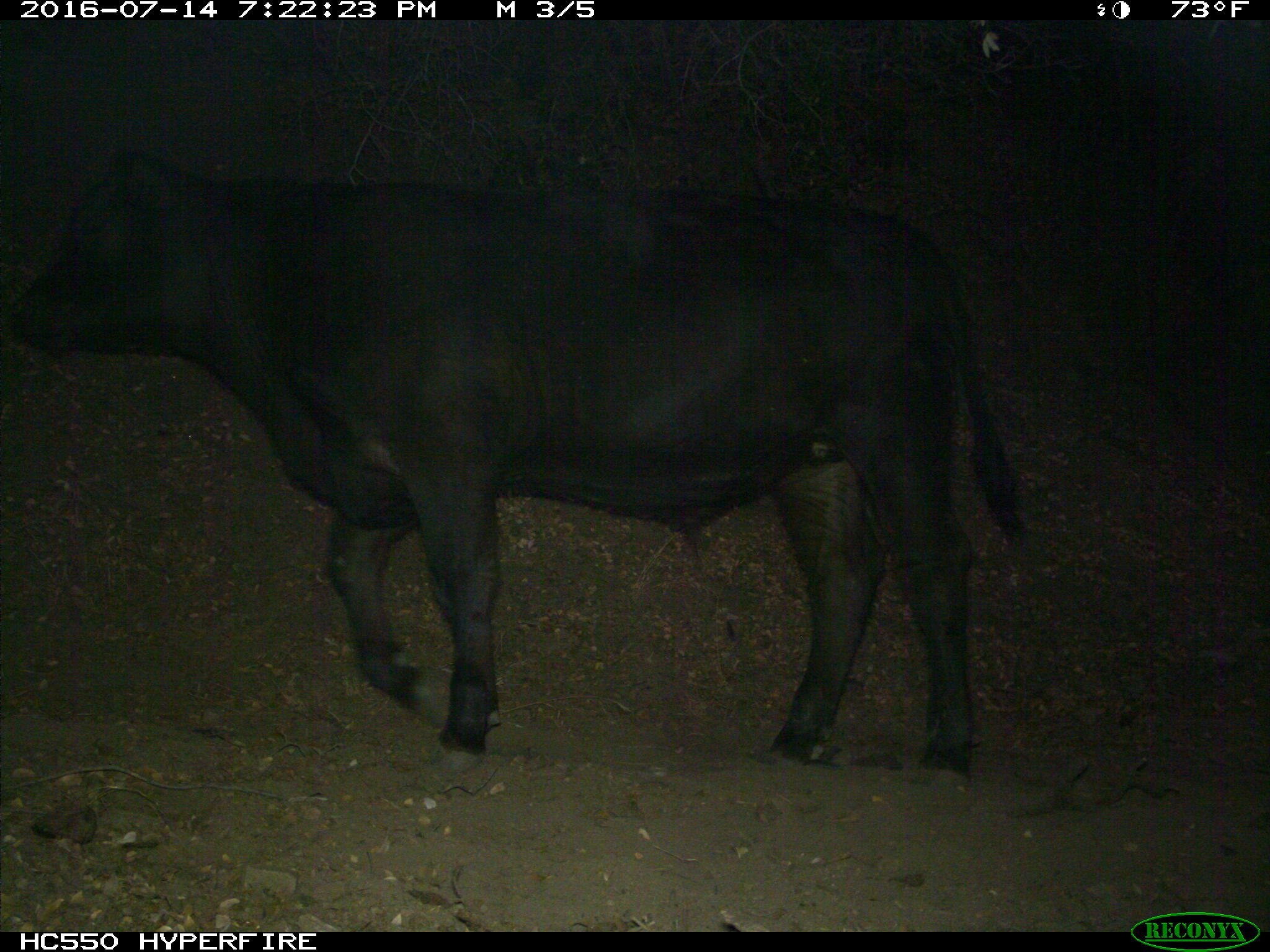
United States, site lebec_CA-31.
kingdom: Animalia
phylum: Chordata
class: Mammalia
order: Artiodactyla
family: Bovidae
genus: Bos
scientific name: Bos taurus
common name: domestic cow